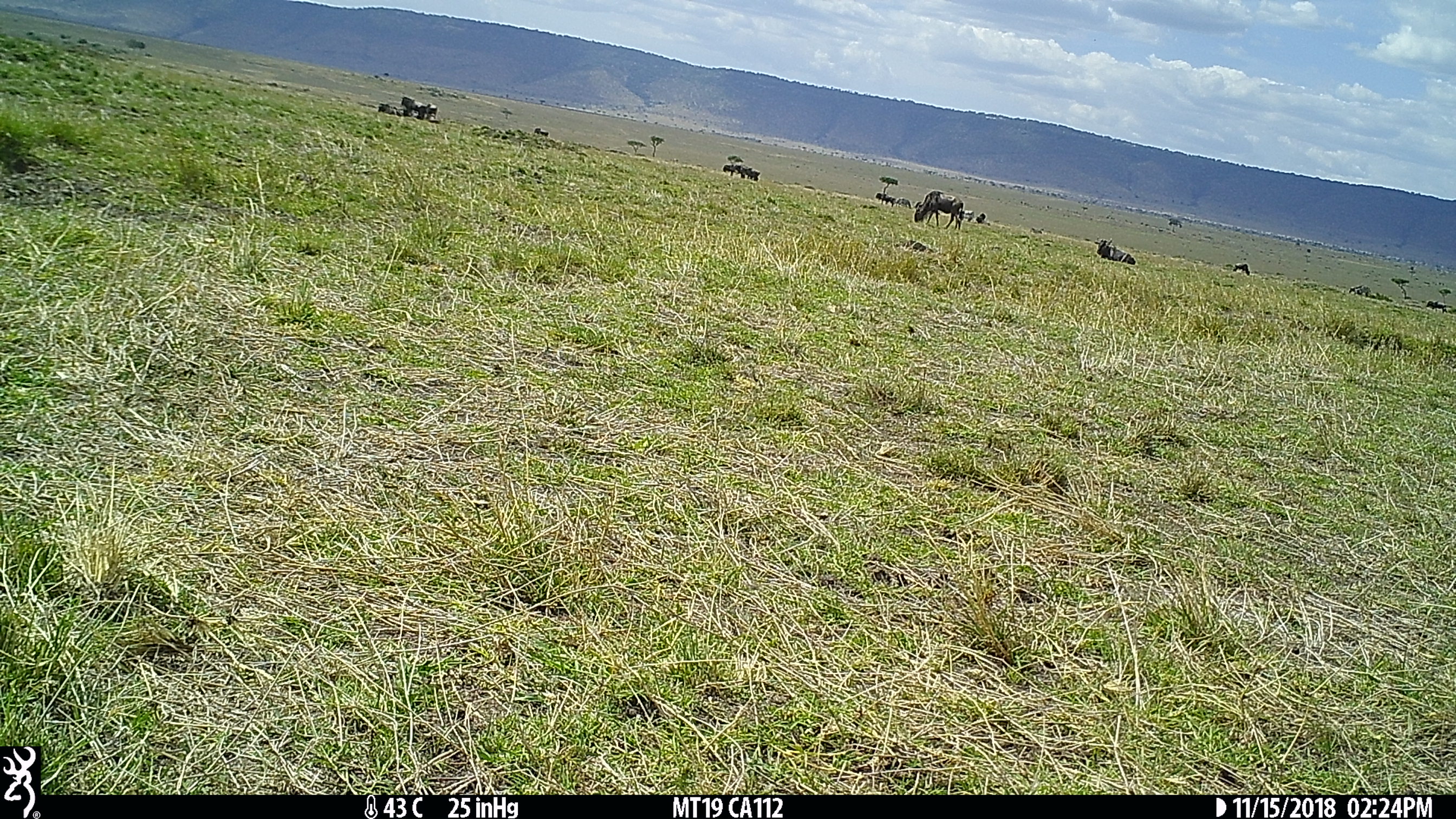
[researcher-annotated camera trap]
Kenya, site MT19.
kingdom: Animalia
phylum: Chordata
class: Mammalia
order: Artiodactyla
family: Bovidae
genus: Connochaetes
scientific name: Connochaetes taurinus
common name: blue wildebeest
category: wildebeest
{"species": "wildebeest (blue wildebeest) (Connochaetes taurinus)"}